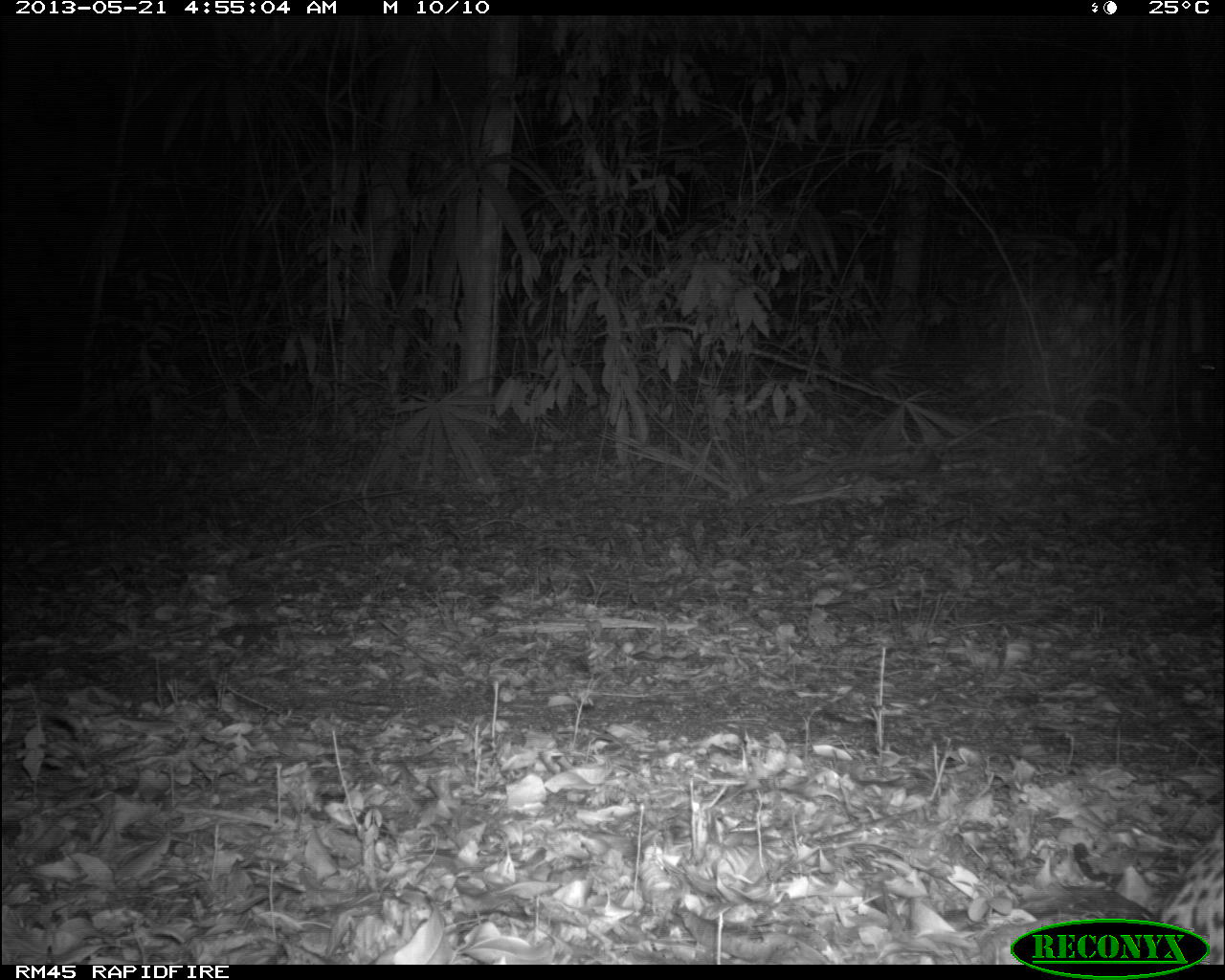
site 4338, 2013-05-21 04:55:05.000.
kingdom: Animalia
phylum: Chordata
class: Mammalia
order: Carnivora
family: Felidae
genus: Leopardus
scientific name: Leopardus pardalis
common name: ocelot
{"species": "Leopardus pardalis (ocelot)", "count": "1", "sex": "female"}